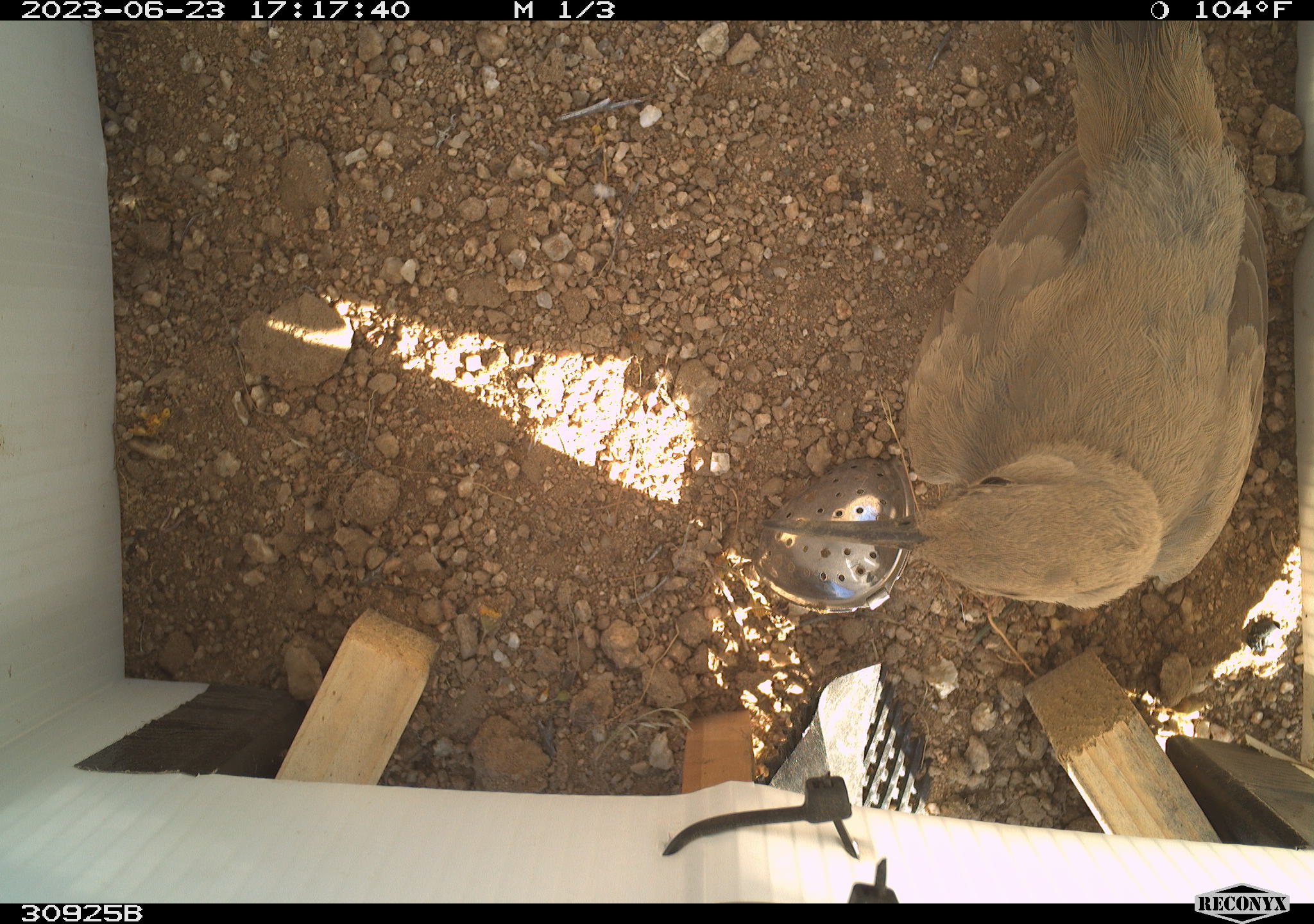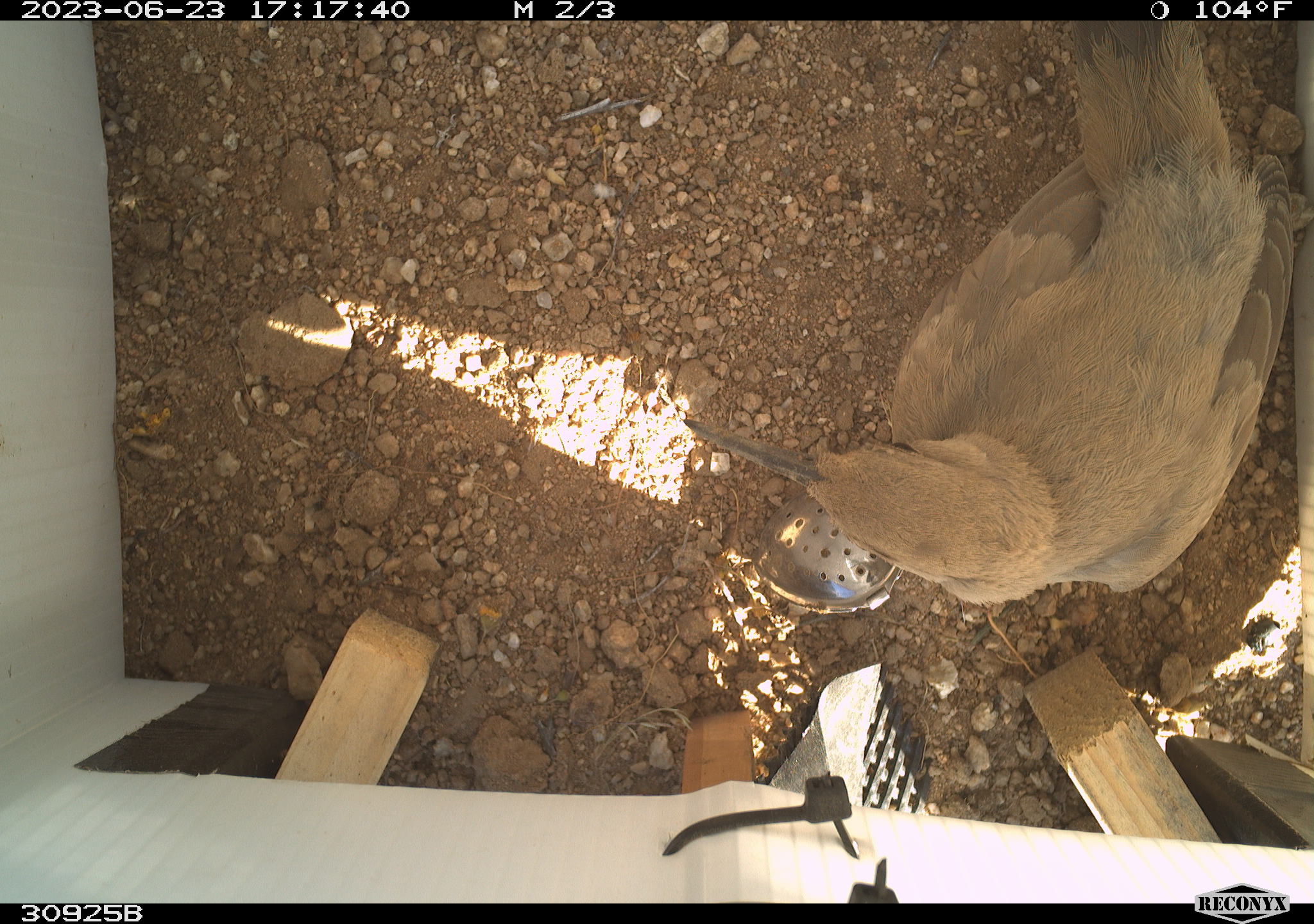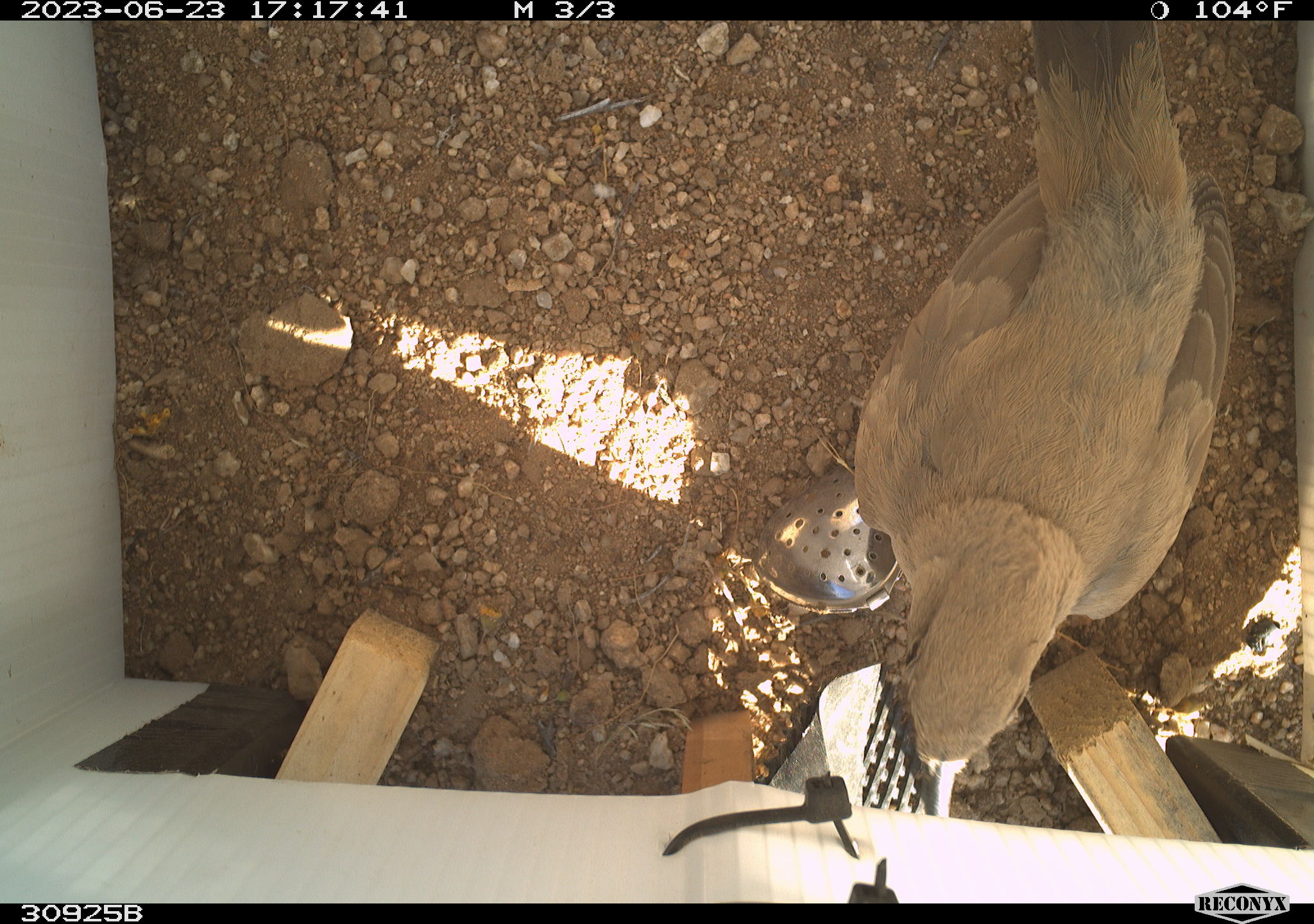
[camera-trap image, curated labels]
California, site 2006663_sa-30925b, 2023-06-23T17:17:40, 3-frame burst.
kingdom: Animalia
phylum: Chordata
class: Aves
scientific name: Aves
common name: bird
Bird (Aves).